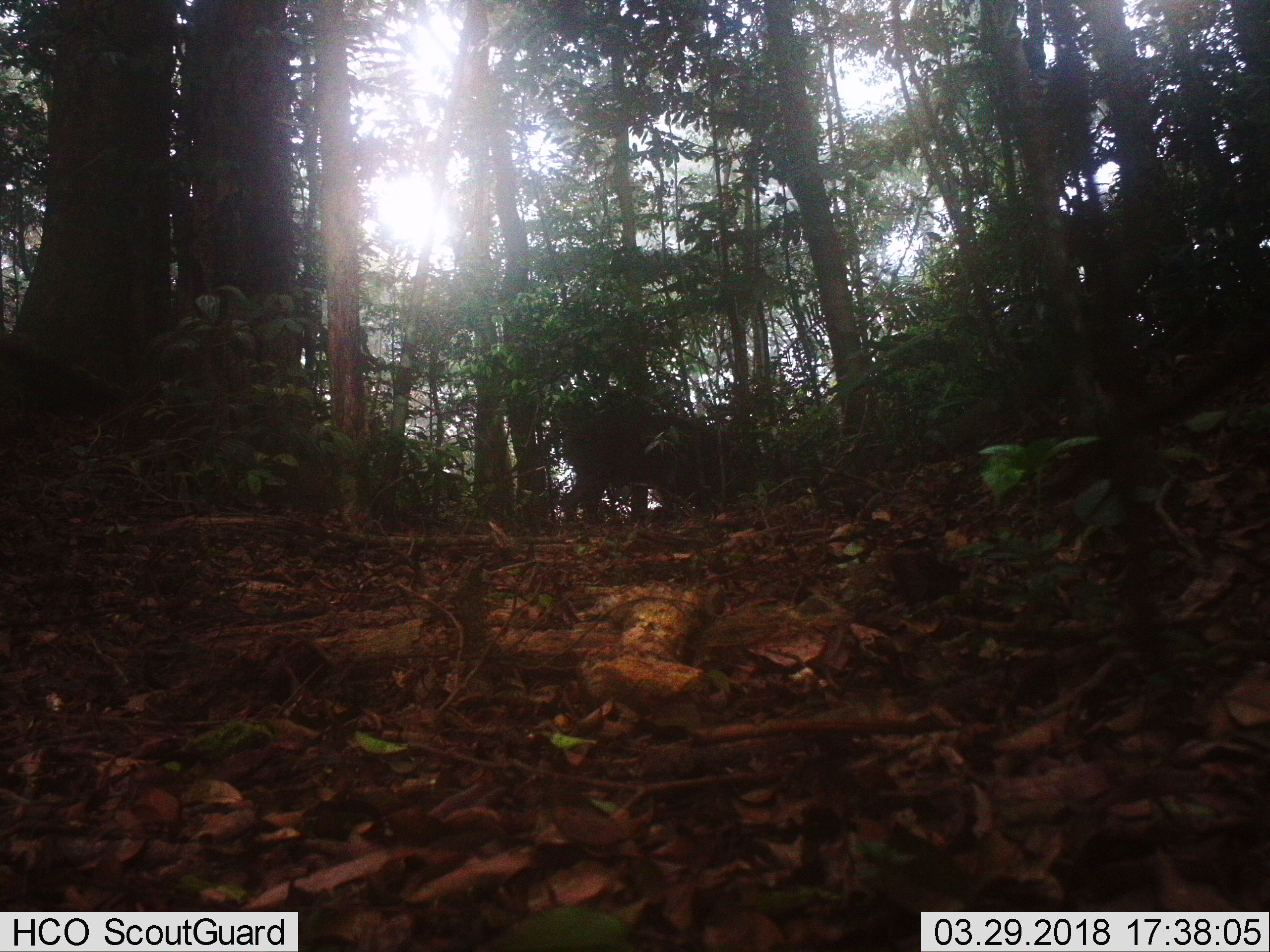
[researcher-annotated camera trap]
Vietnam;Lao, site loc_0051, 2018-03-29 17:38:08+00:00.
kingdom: Animalia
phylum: Chordata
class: Mammalia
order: Artiodactyla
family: Suidae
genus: Sus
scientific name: Sus scrofa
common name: eurasian wild pig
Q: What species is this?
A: Eurasian wild pig (Sus scrofa).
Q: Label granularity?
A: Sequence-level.